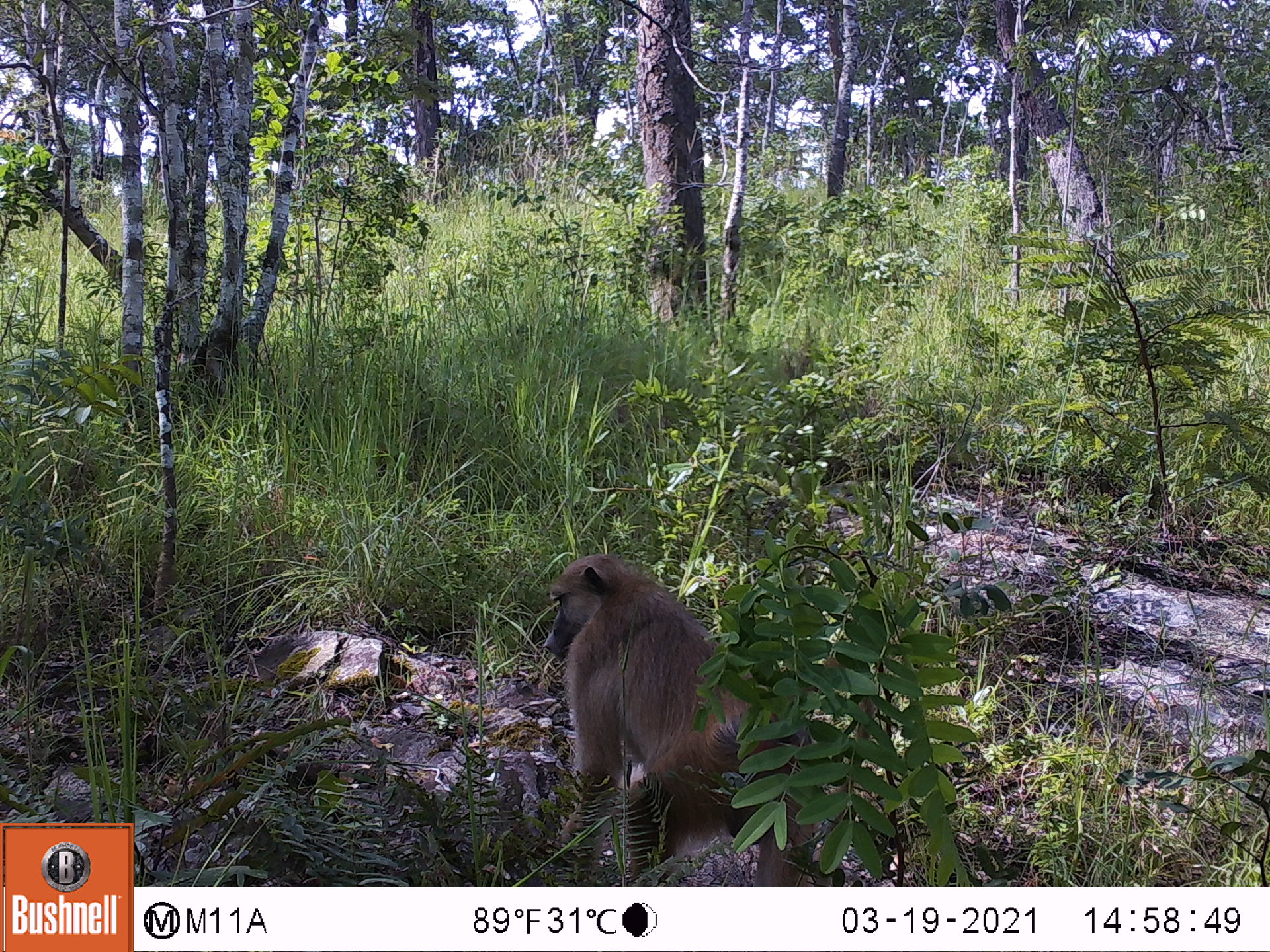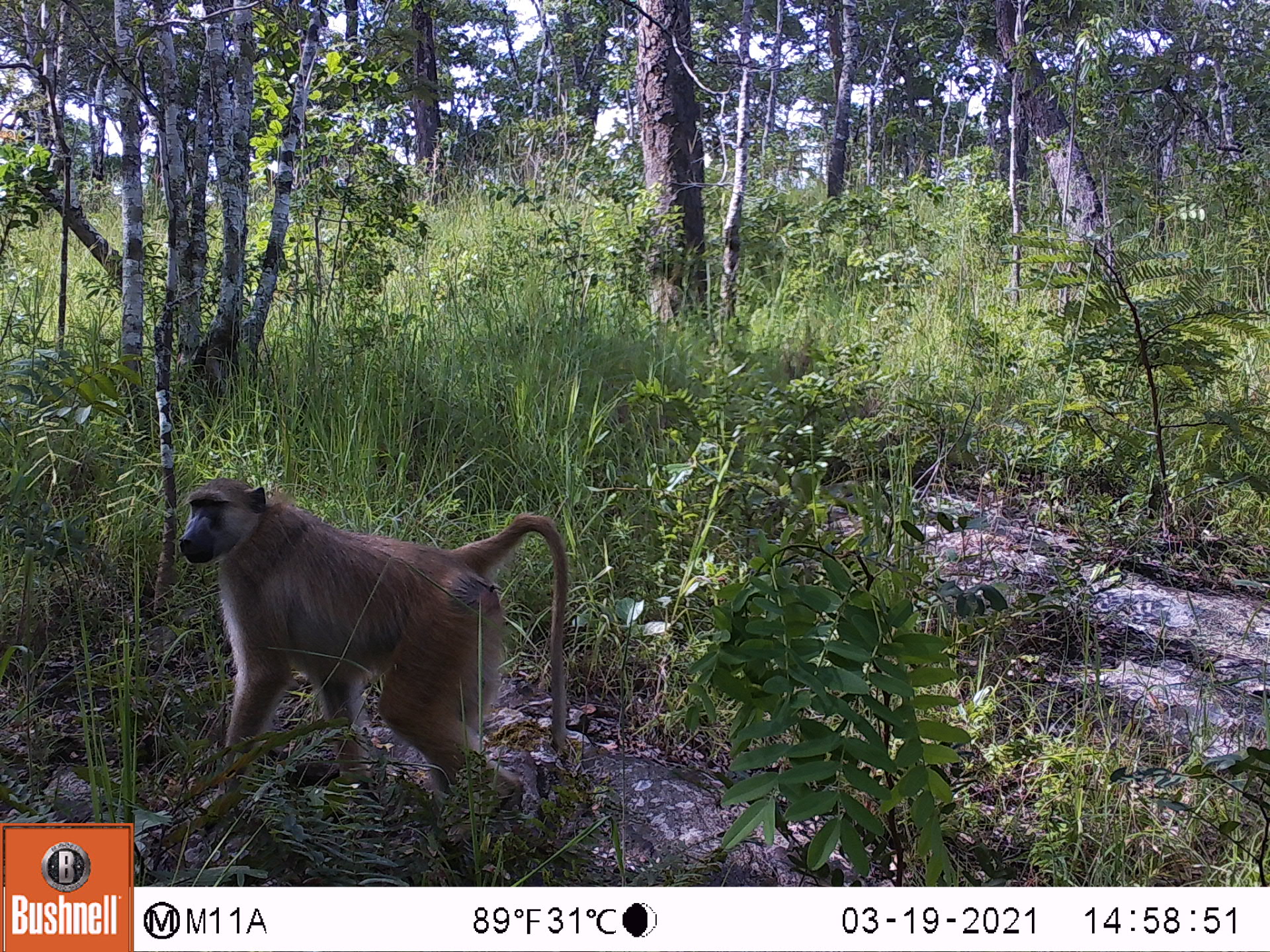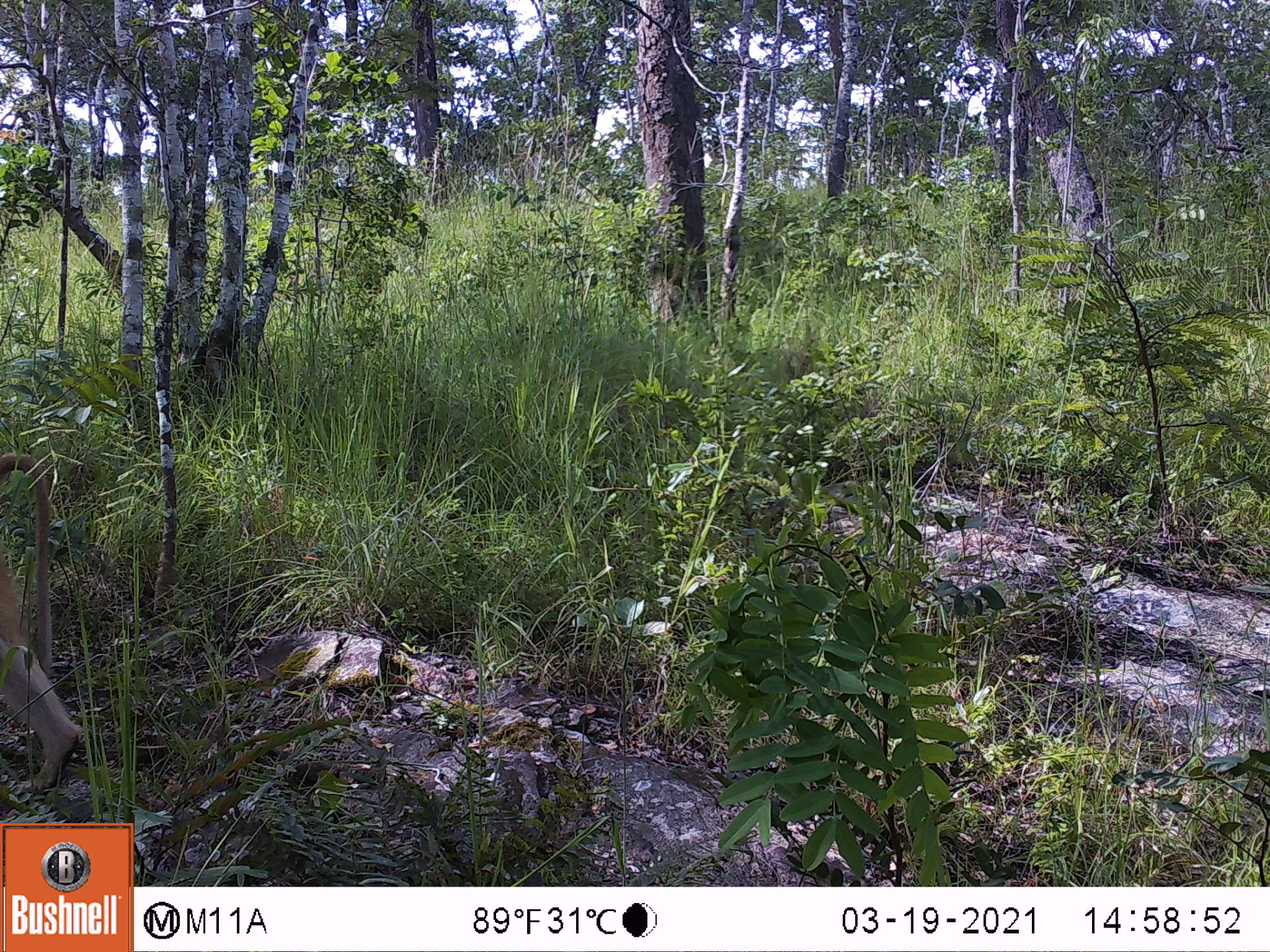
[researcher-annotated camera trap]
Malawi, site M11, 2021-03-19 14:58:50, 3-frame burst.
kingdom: Animalia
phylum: Chordata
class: Mammalia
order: Primates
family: Cercopithecidae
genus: Papio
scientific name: Papio cynocephalus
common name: yellow baboon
Yellow baboon (Papio cynocephalus), count 1.